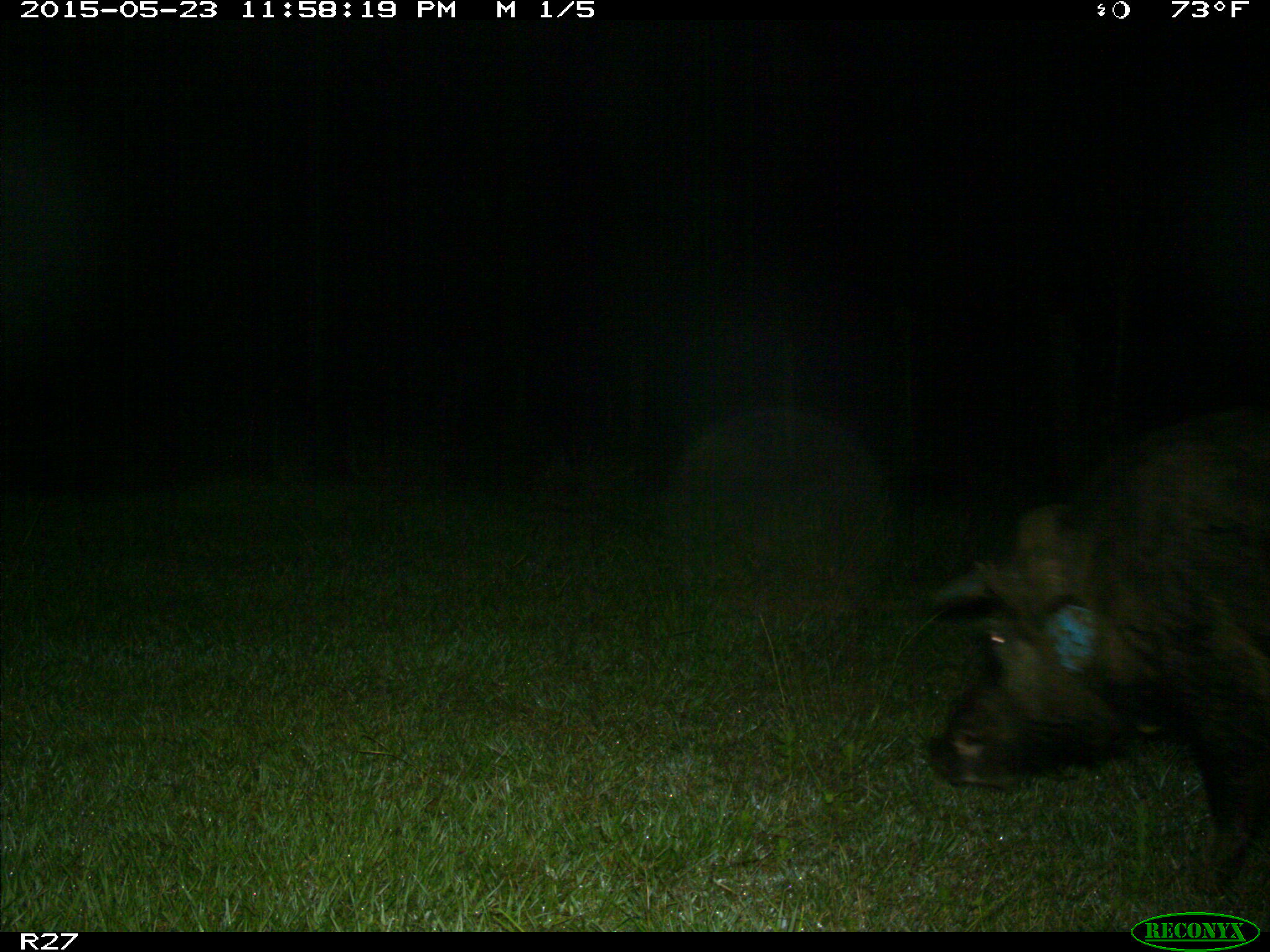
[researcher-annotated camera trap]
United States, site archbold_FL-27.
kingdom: Animalia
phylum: Chordata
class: Mammalia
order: Artiodactyla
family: Suidae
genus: Sus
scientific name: Sus scrofa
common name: wild boar